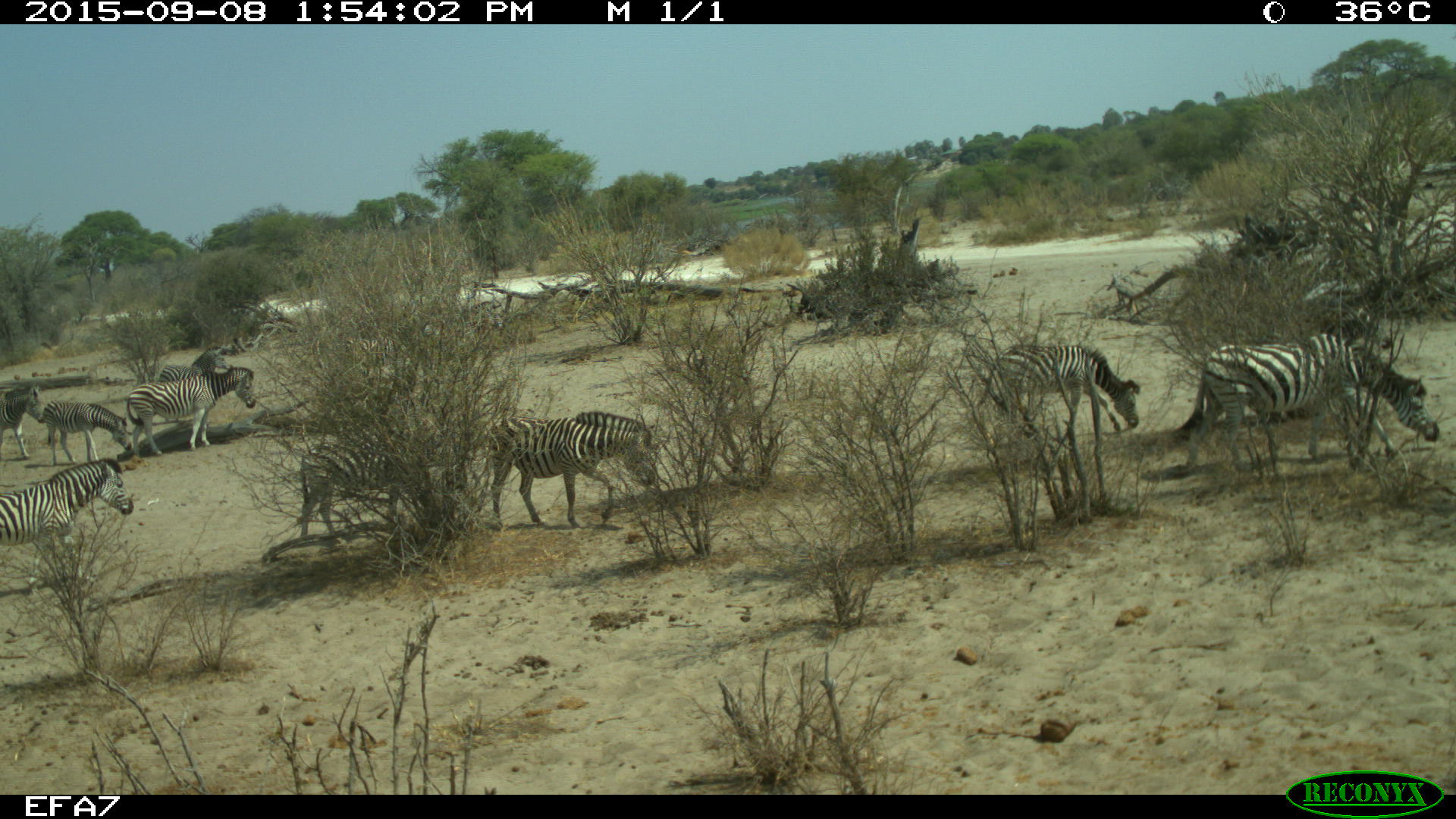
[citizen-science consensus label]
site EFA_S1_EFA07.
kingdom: Animalia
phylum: Chordata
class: Mammalia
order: Perissodactyla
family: Equidae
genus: Equus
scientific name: Equus quagga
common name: plains zebra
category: zebraplains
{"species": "zebraplains (plains zebra) (Equus quagga)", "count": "9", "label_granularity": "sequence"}